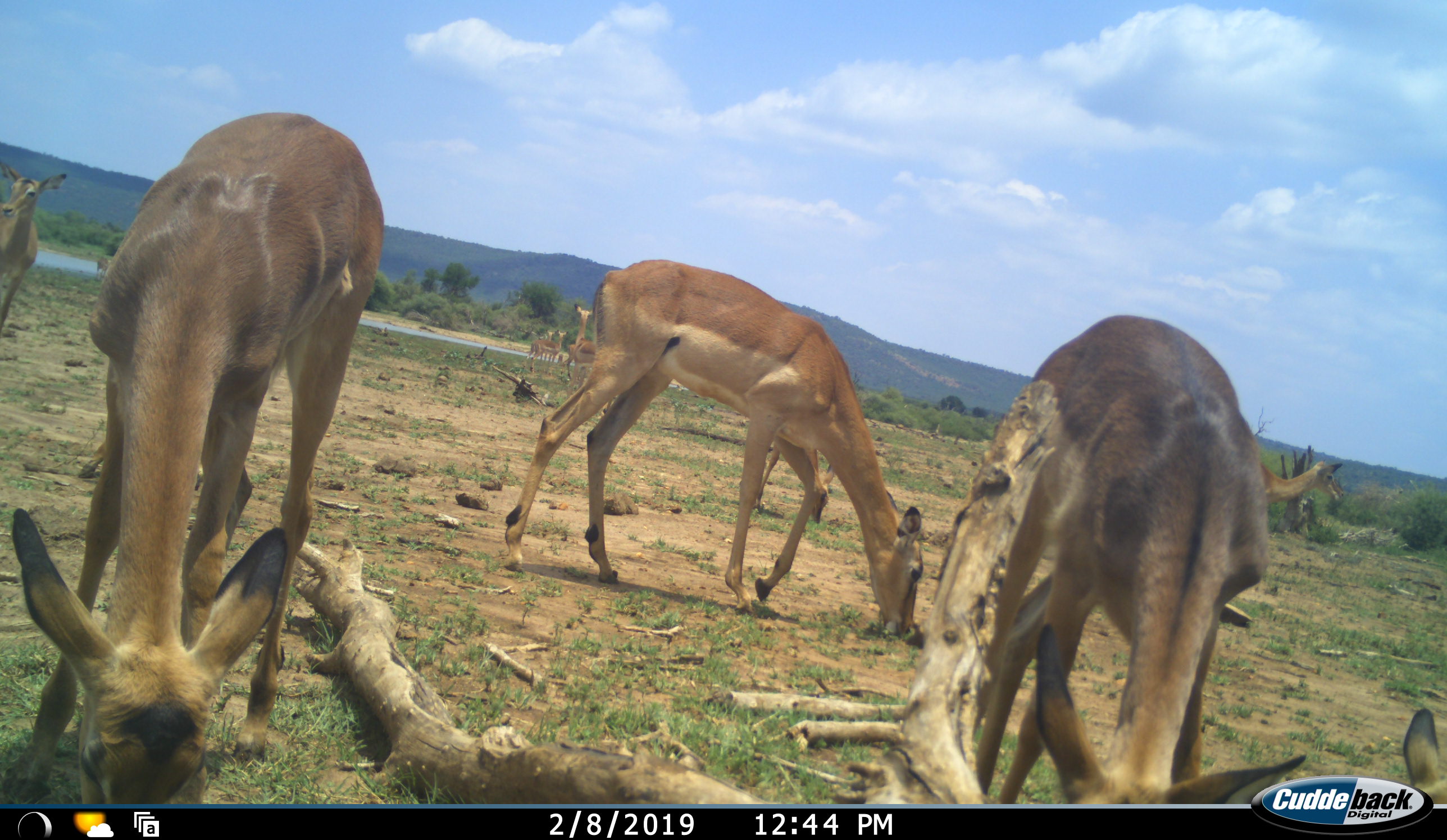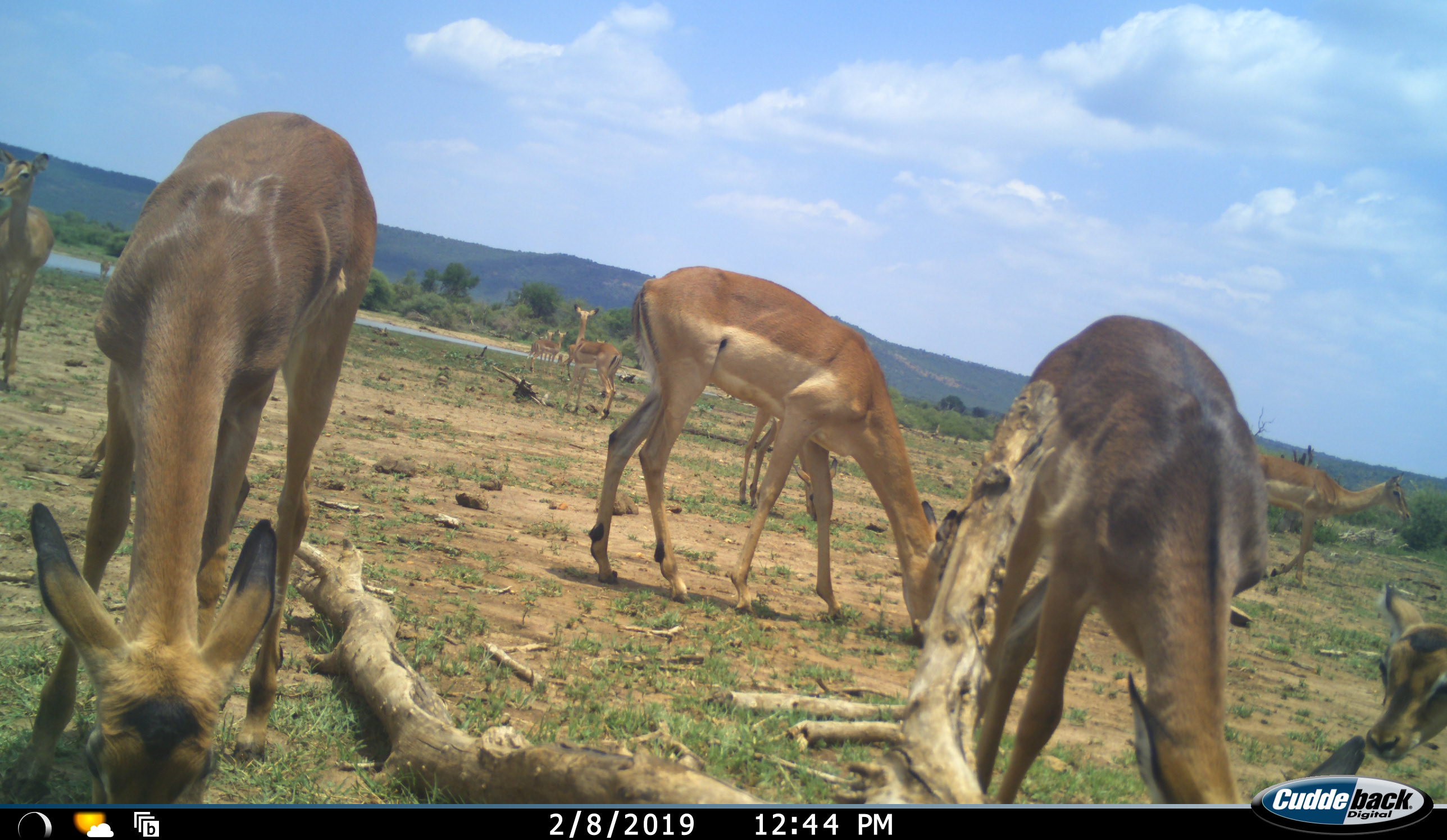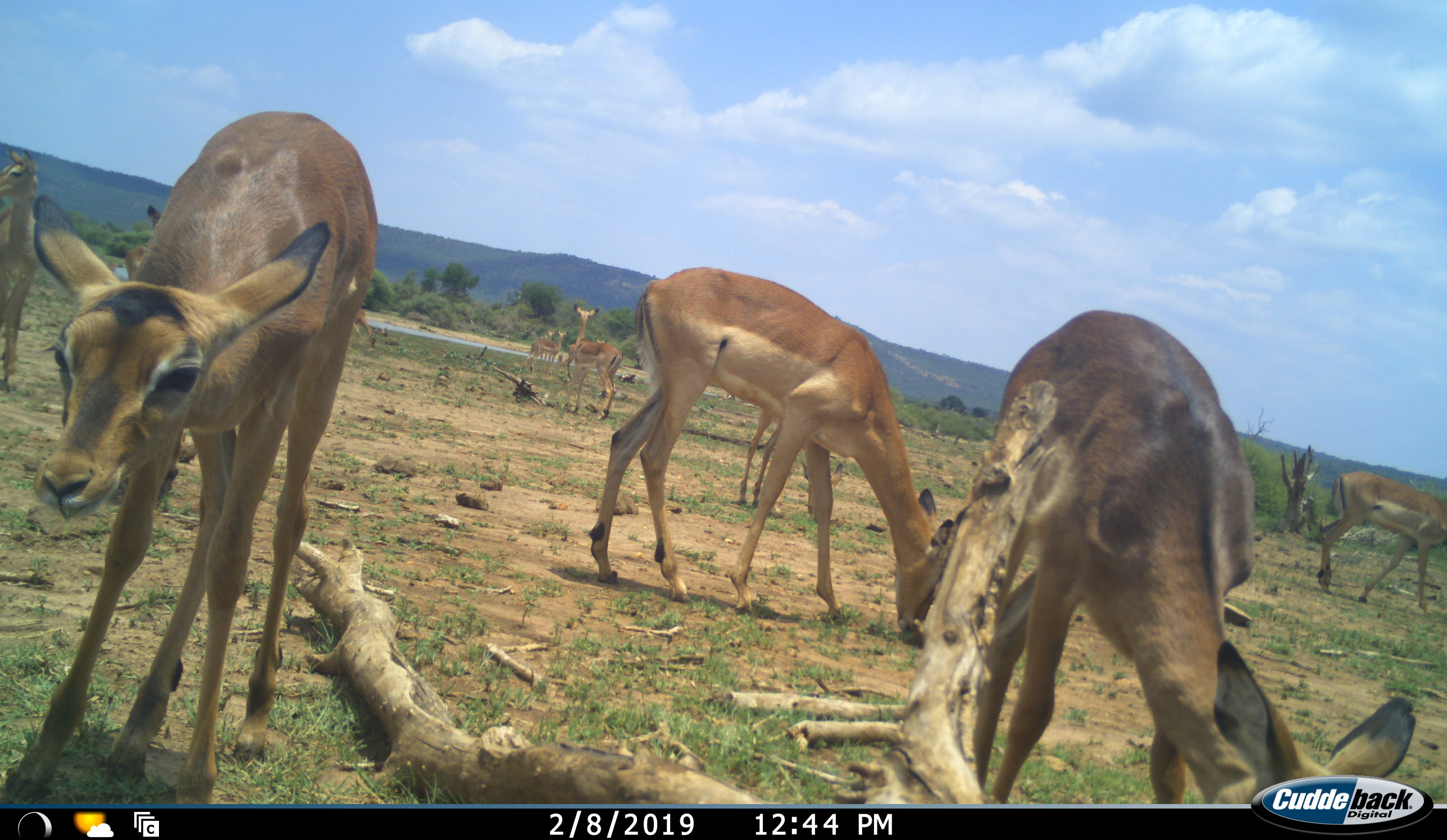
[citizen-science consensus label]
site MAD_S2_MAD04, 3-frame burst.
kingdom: Animalia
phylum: Chordata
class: Mammalia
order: Artiodactyla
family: Bovidae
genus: Aepyceros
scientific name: Aepyceros melampus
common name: impala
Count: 11-50.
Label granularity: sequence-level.